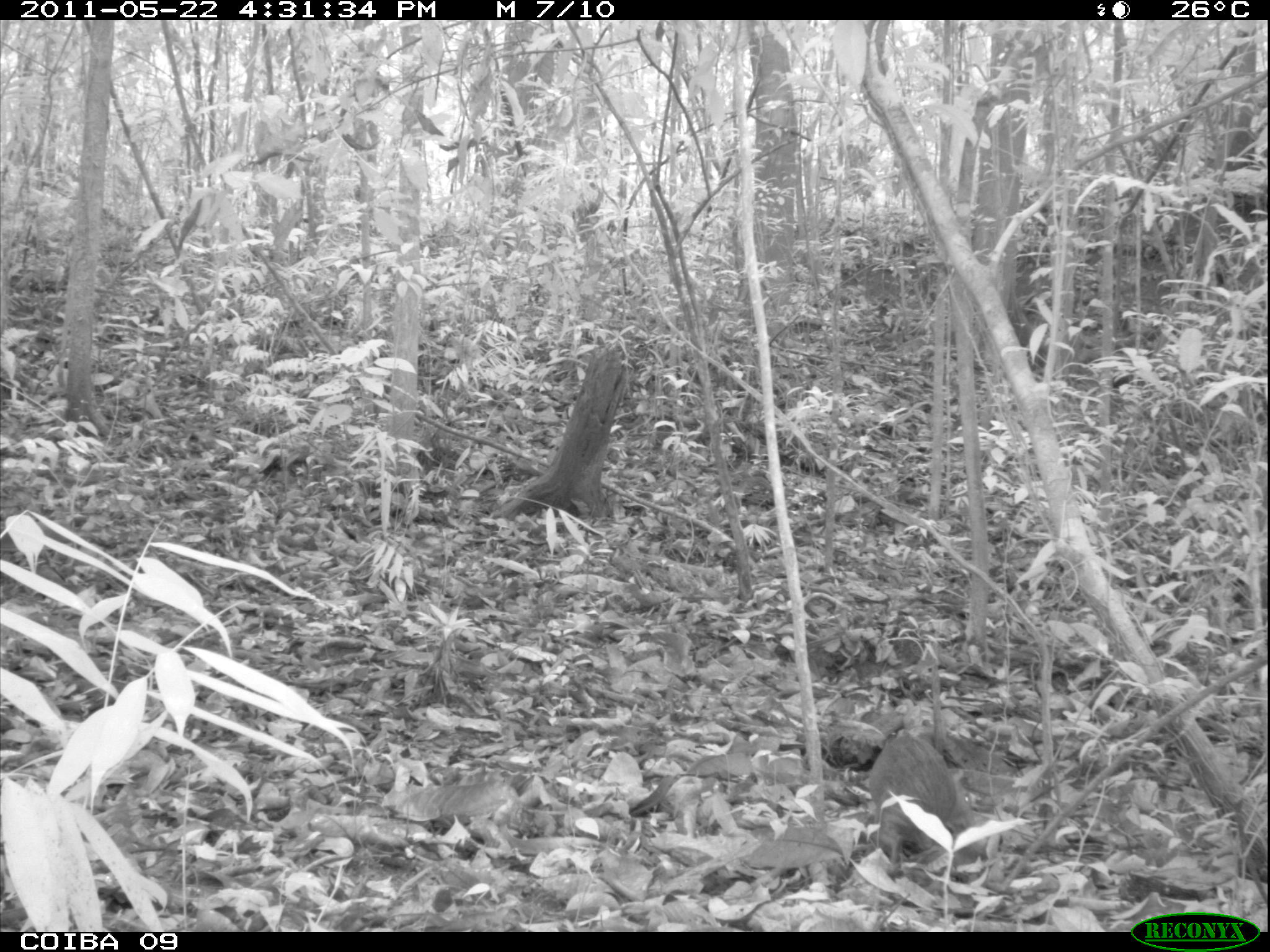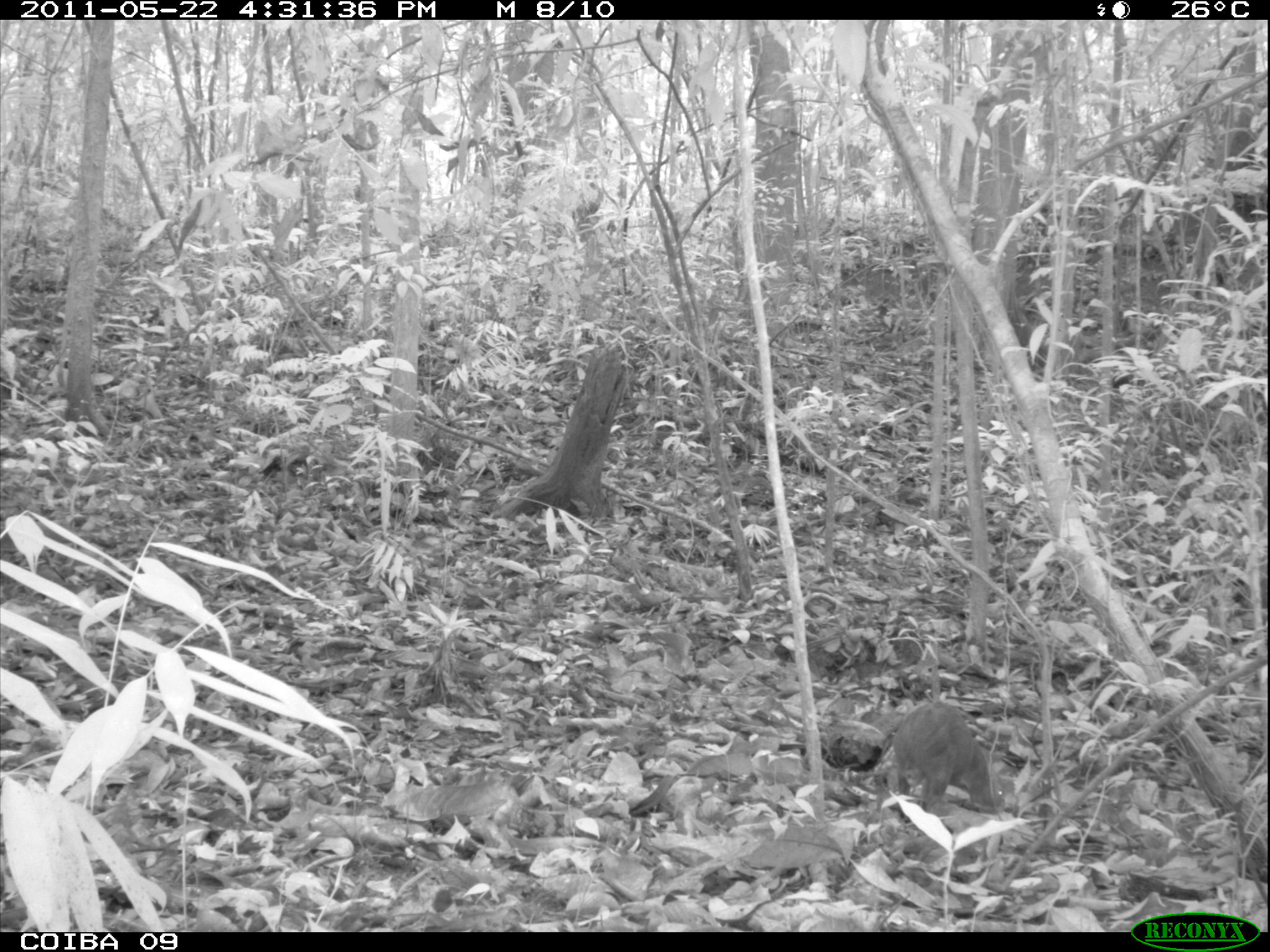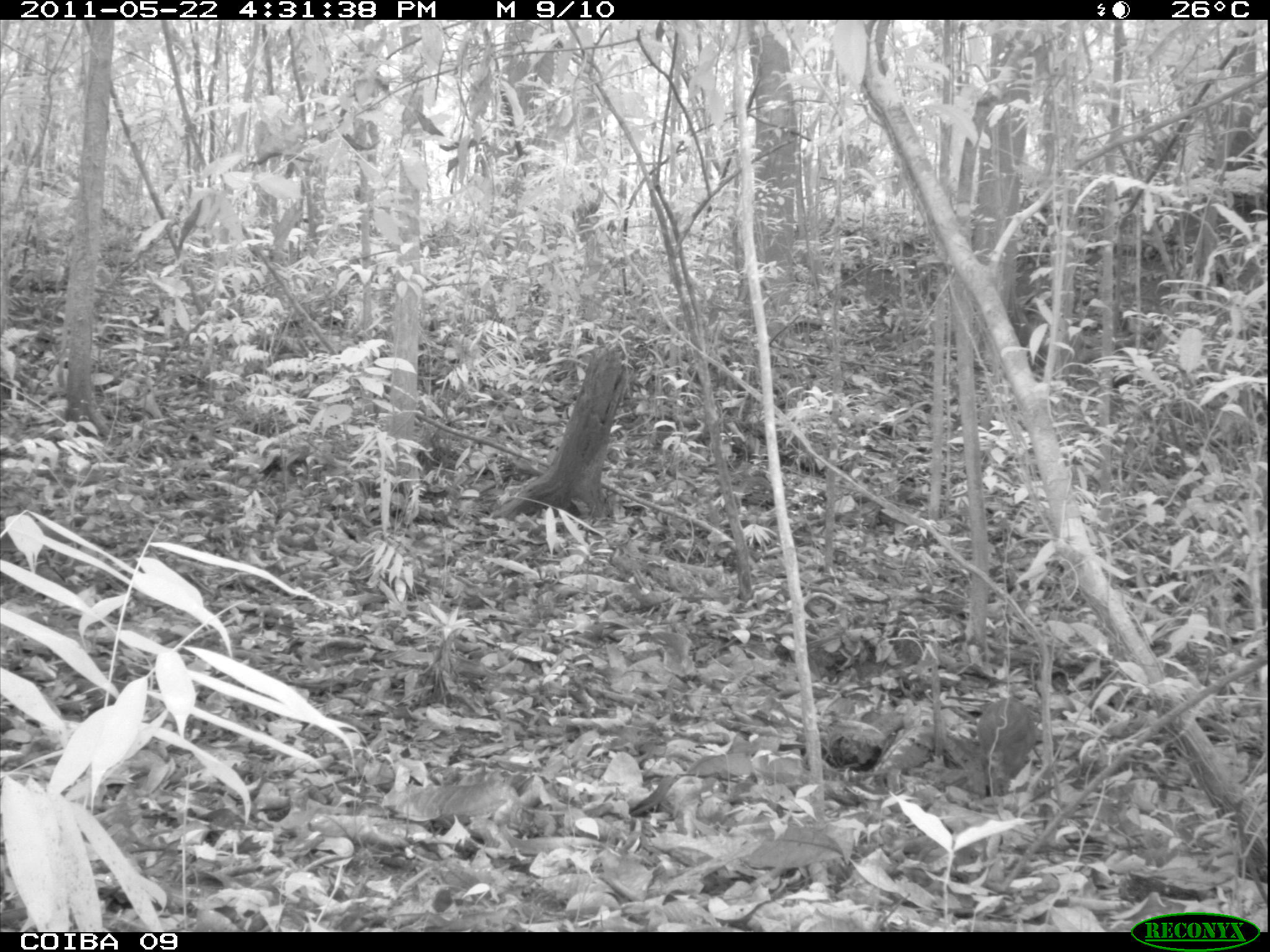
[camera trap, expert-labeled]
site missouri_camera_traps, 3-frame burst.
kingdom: Animalia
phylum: Chordata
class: Mammalia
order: Rodentia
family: Dasyproctidae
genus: Dasyprocta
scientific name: Dasyprocta coibae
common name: coiban agouti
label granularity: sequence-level